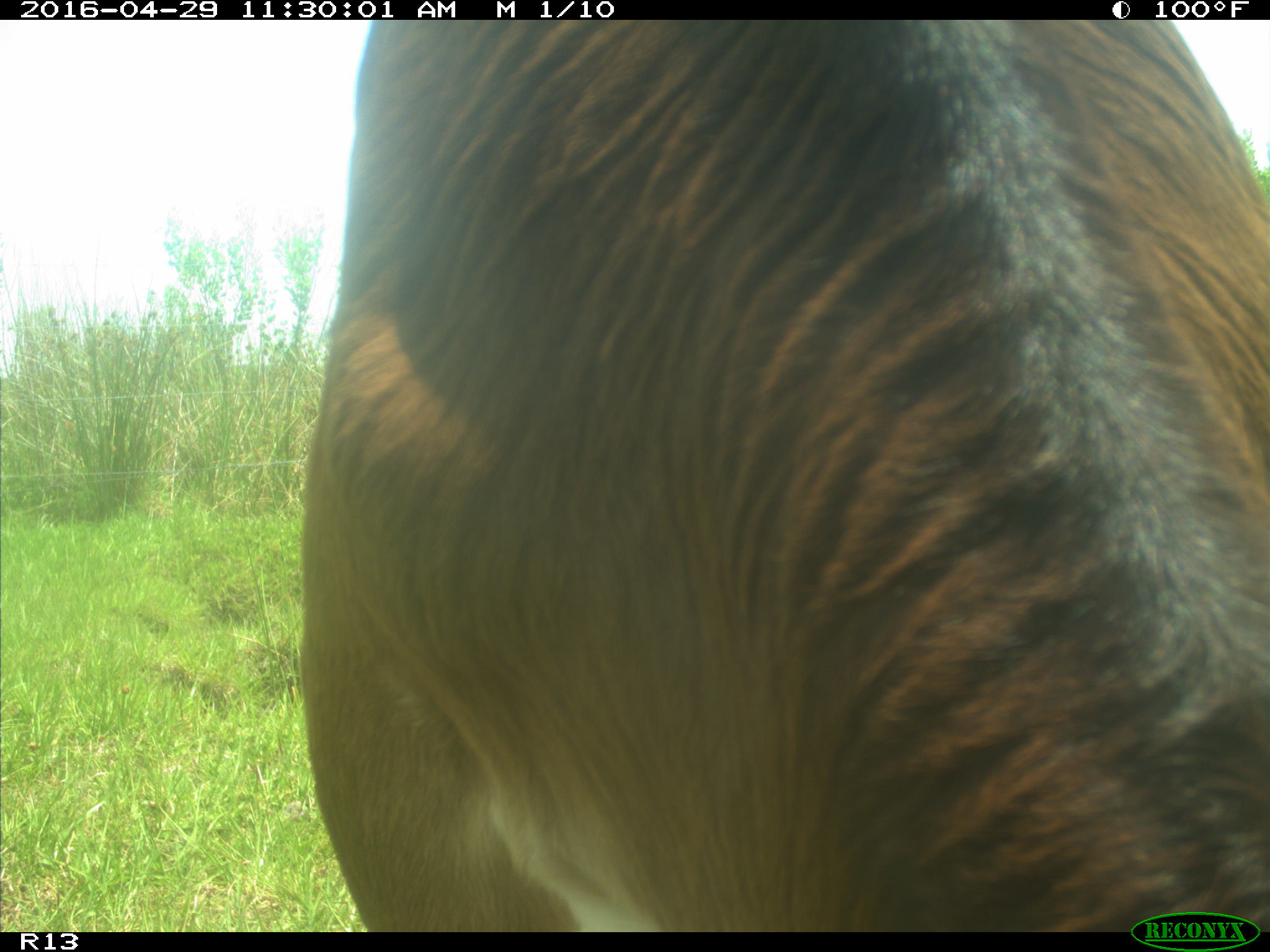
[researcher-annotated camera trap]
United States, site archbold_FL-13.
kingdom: Animalia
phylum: Chordata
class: Mammalia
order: Artiodactyla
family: Bovidae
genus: Bos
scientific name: Bos taurus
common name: domestic cow